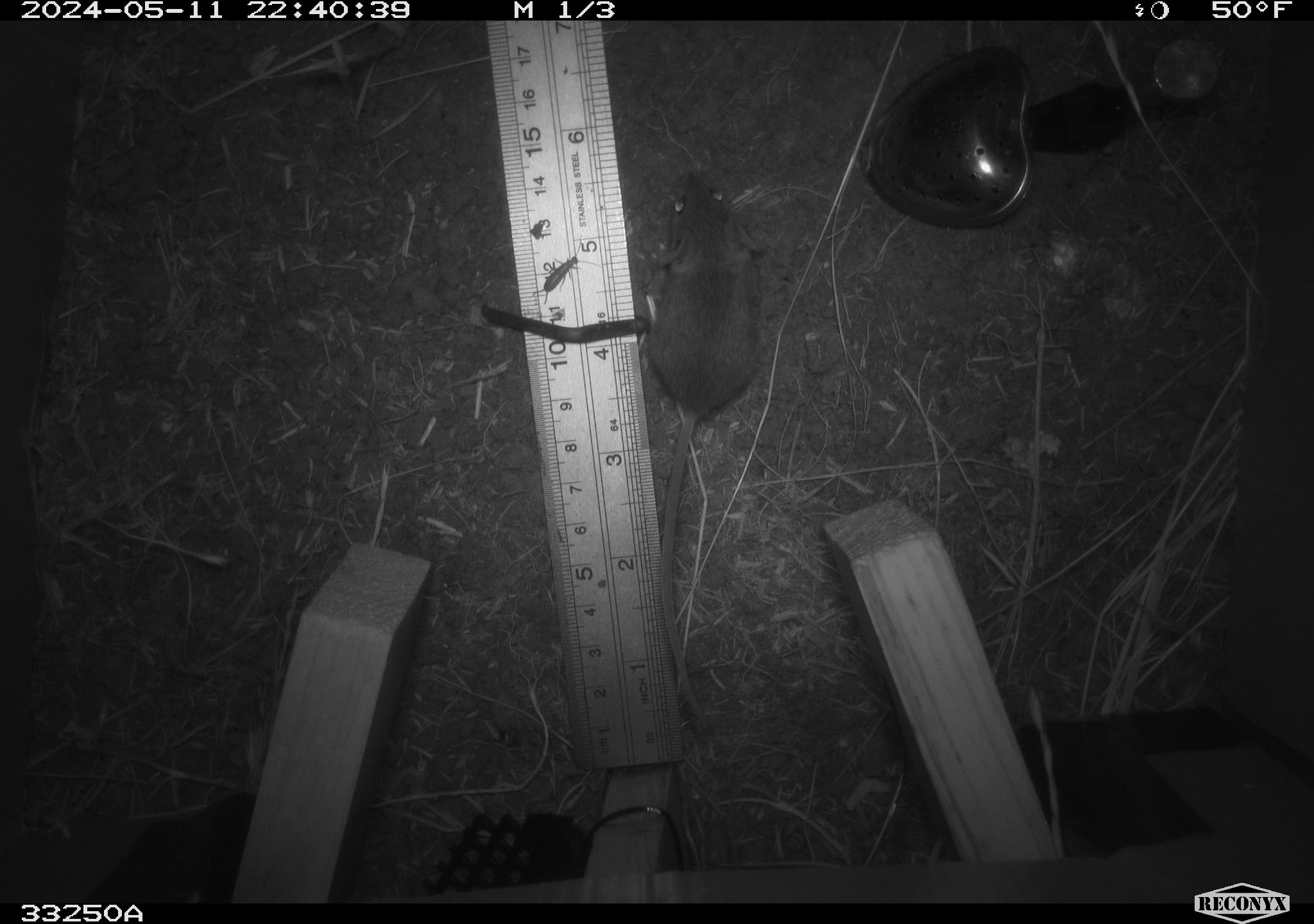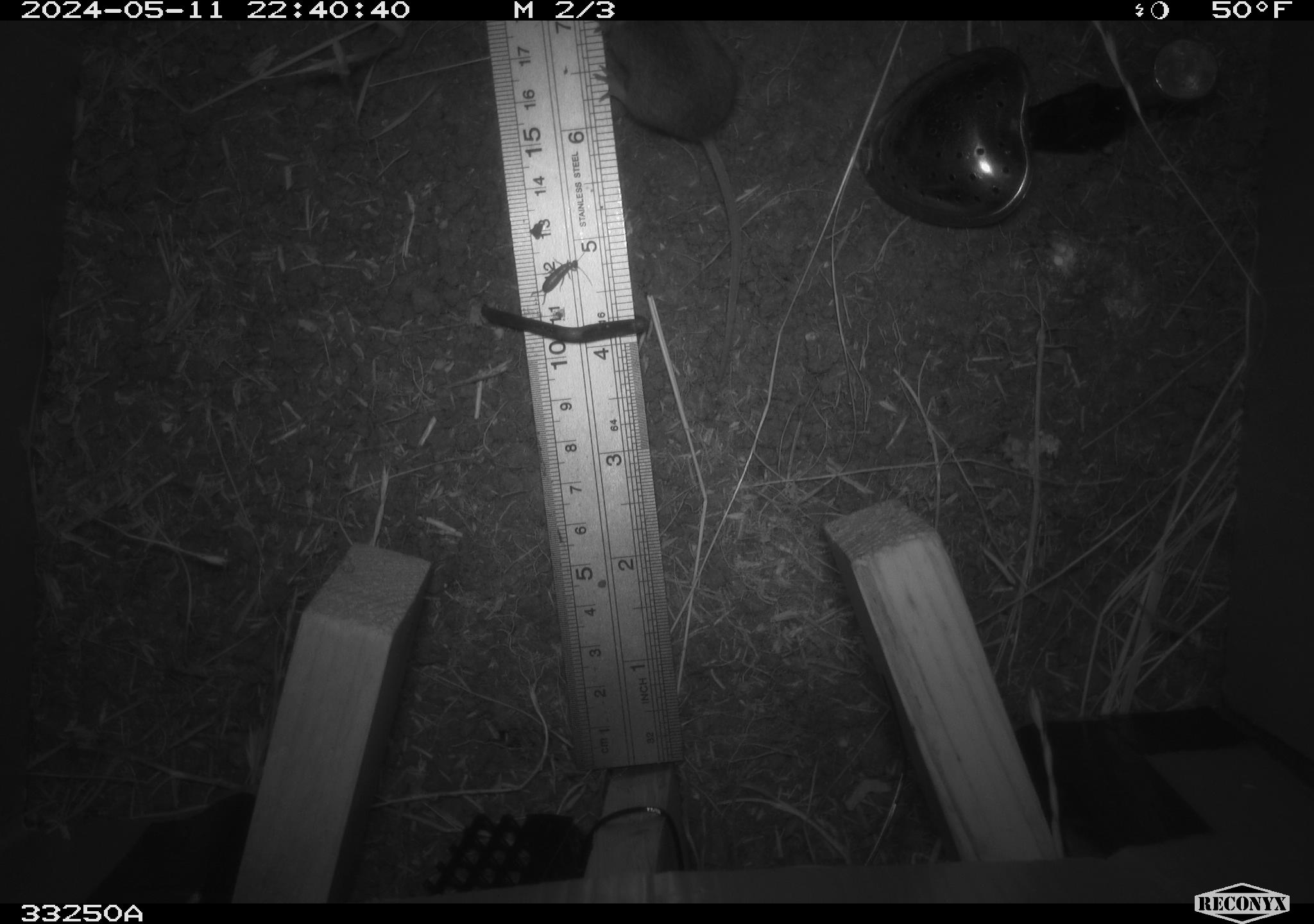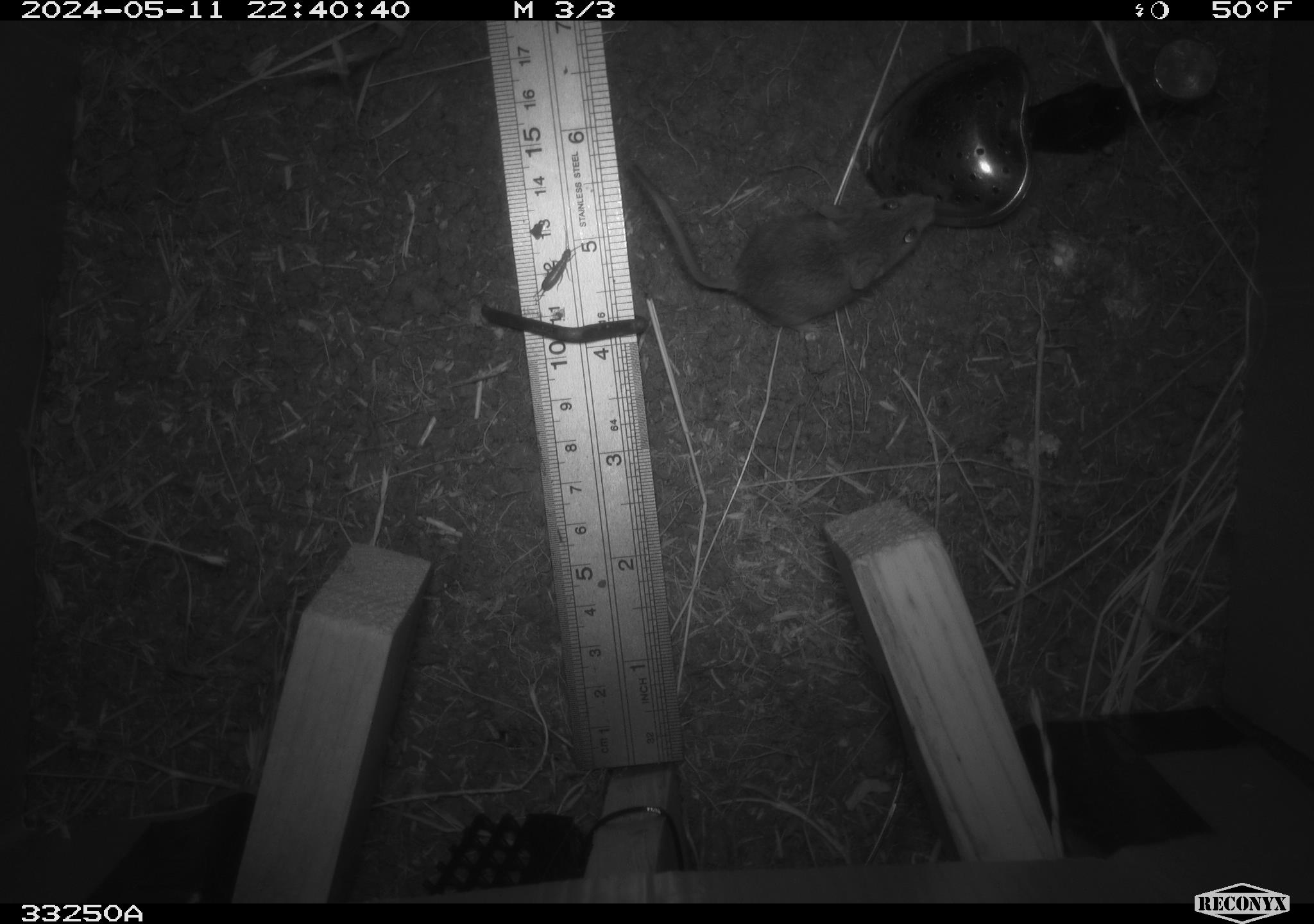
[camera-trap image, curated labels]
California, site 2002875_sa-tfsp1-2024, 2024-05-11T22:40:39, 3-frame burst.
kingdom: Animalia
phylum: Chordata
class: Mammalia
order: Rodentia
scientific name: Rodentia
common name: mouse species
Mouse species (Rodentia).